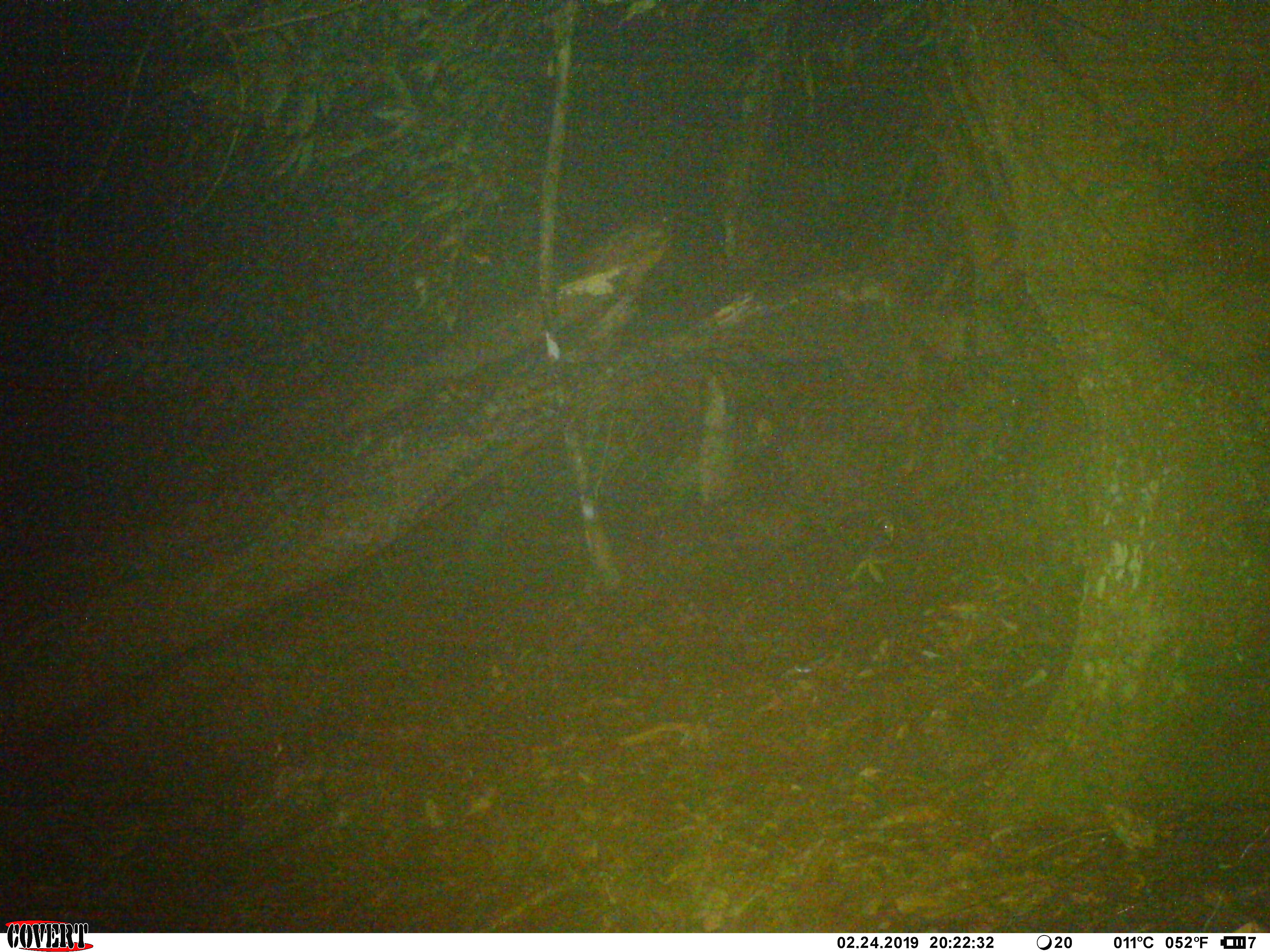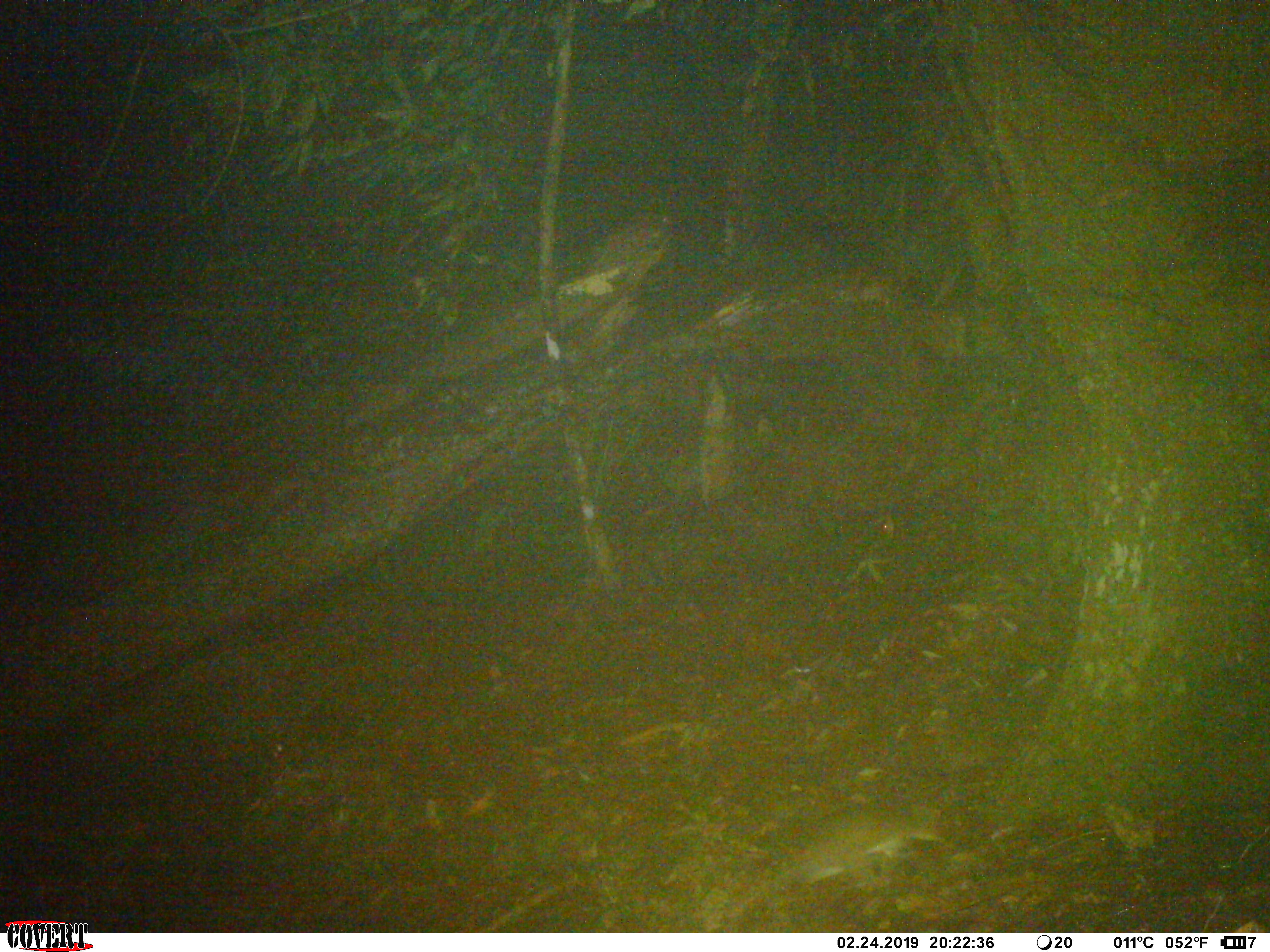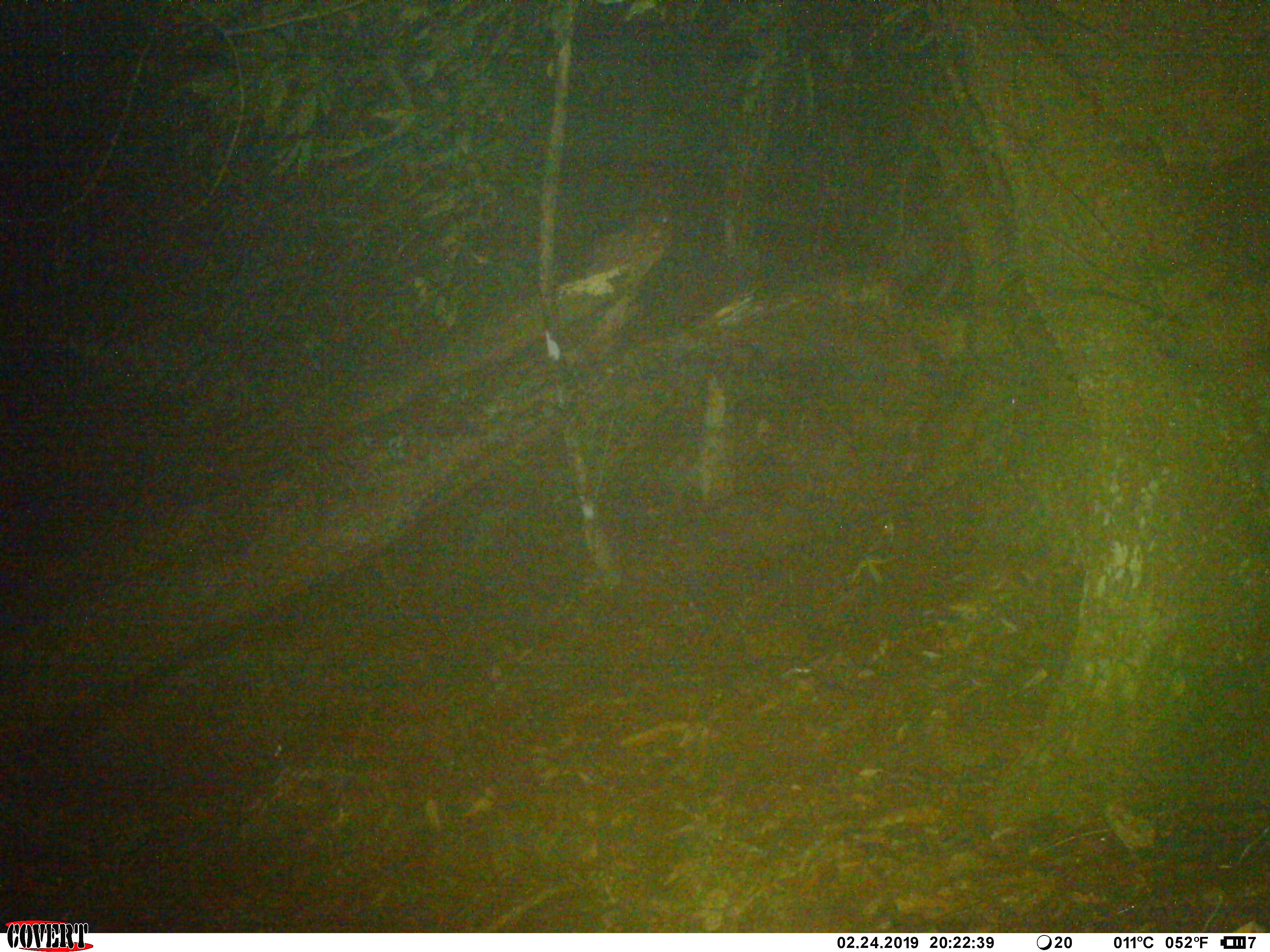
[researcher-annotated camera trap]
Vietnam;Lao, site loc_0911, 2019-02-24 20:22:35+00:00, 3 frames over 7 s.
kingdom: Animalia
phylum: Chordata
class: Mammalia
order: Rodentia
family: Muridae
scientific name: Muridae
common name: old-world mice and rats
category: unidentified murid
Unidentified murid (old-world mice and rats) (Muridae). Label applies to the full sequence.